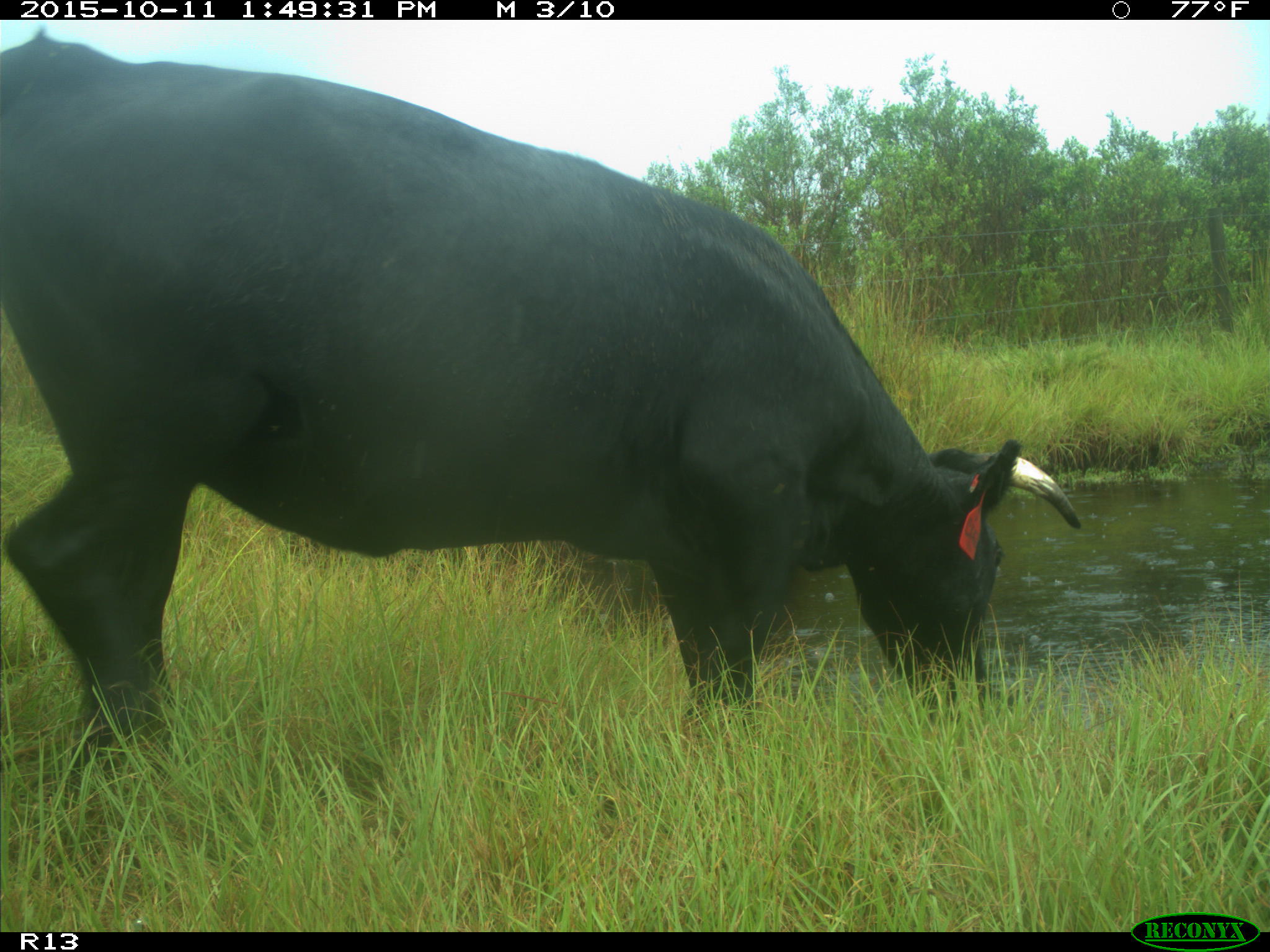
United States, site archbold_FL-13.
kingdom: Animalia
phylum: Chordata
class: Mammalia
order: Artiodactyla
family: Bovidae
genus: Bos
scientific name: Bos taurus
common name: domestic cow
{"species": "Bos taurus (domestic cow)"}